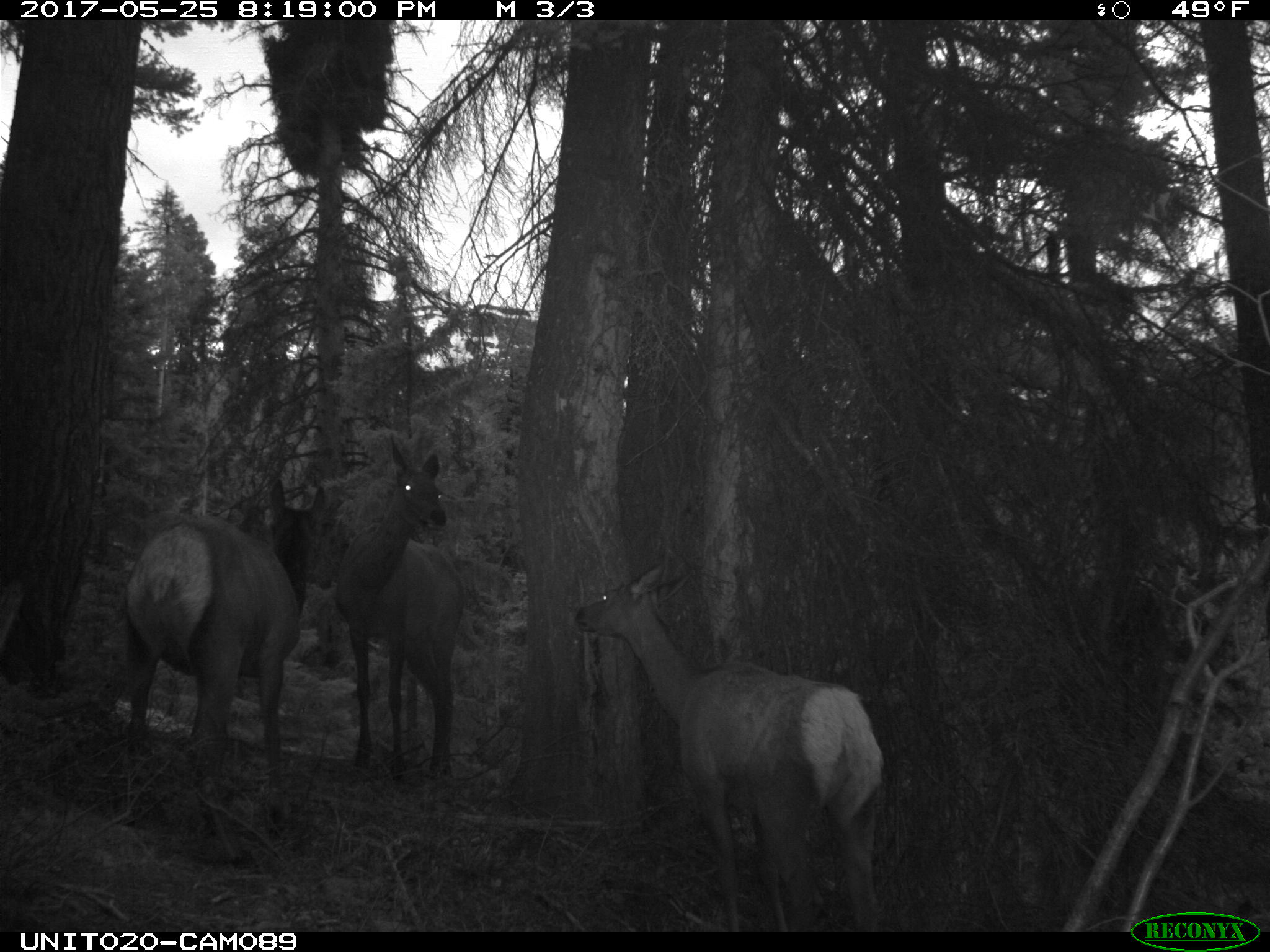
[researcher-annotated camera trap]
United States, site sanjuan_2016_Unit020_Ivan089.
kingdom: Animalia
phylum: Chordata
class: Mammalia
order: Artiodactyla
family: Cervidae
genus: Cervus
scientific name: Cervus elaphus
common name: red deer